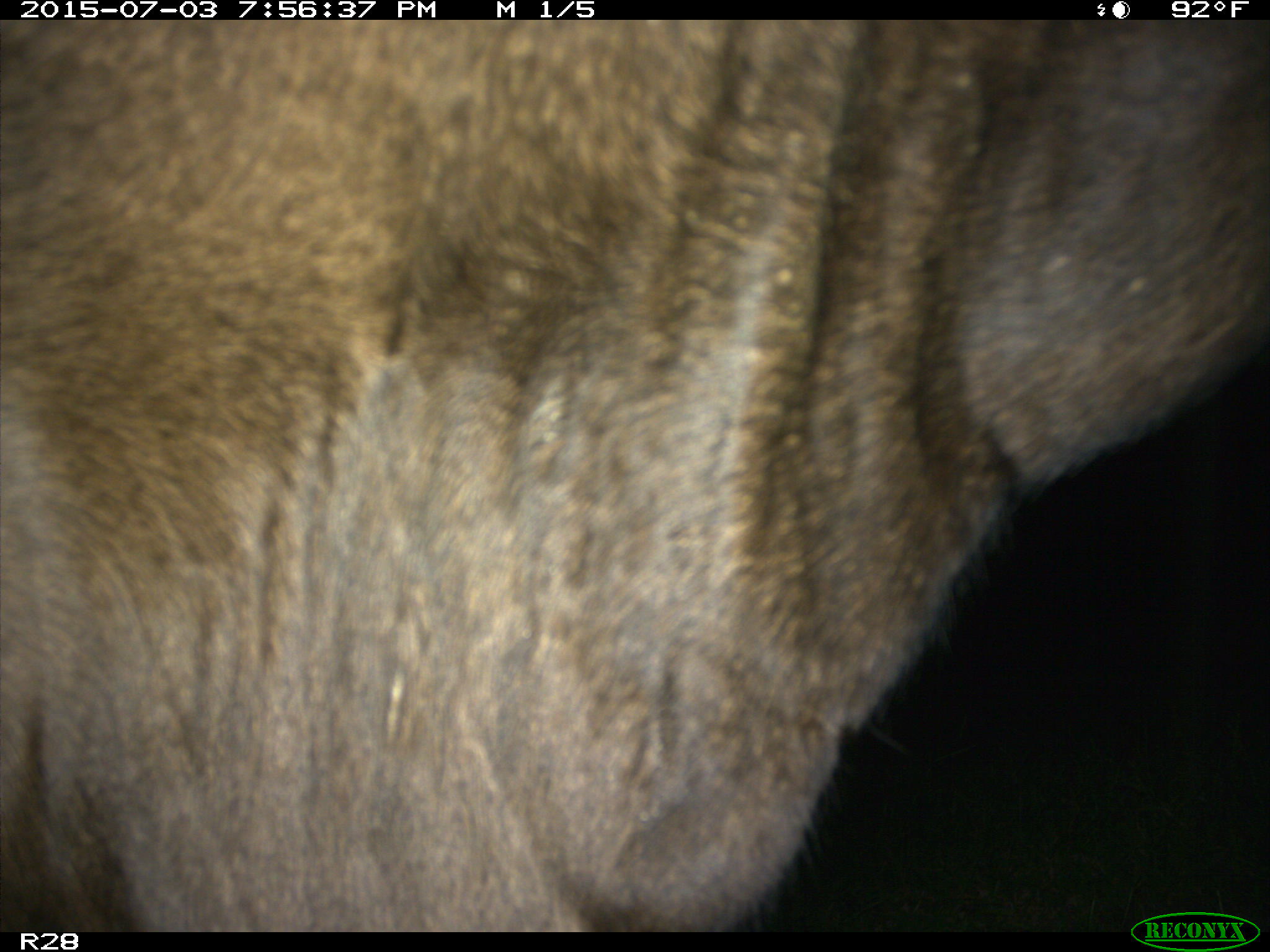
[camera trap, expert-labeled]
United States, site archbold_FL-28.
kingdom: Animalia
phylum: Chordata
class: Mammalia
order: Artiodactyla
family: Bovidae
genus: Bos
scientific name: Bos taurus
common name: domestic cow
Bos taurus (domestic cow).